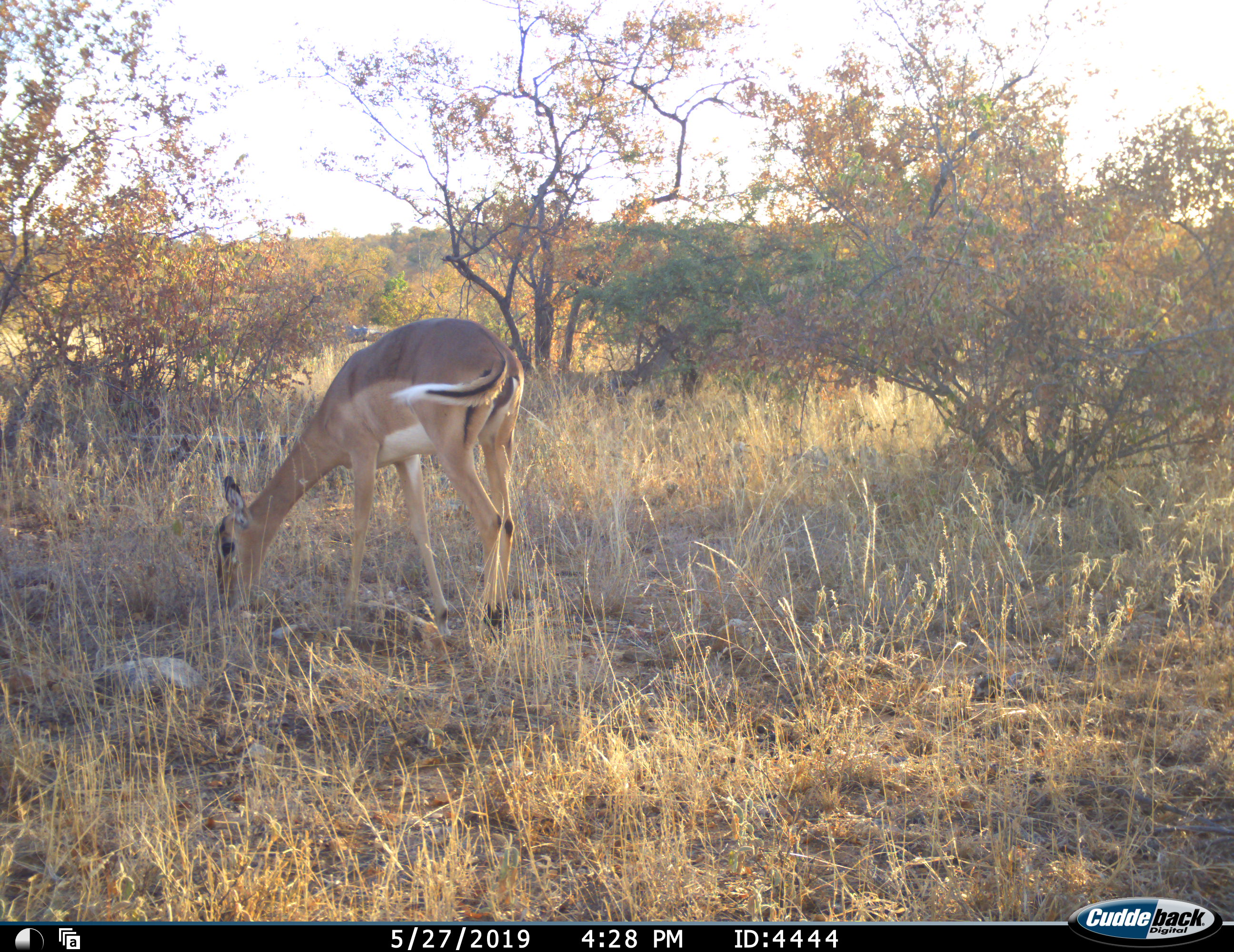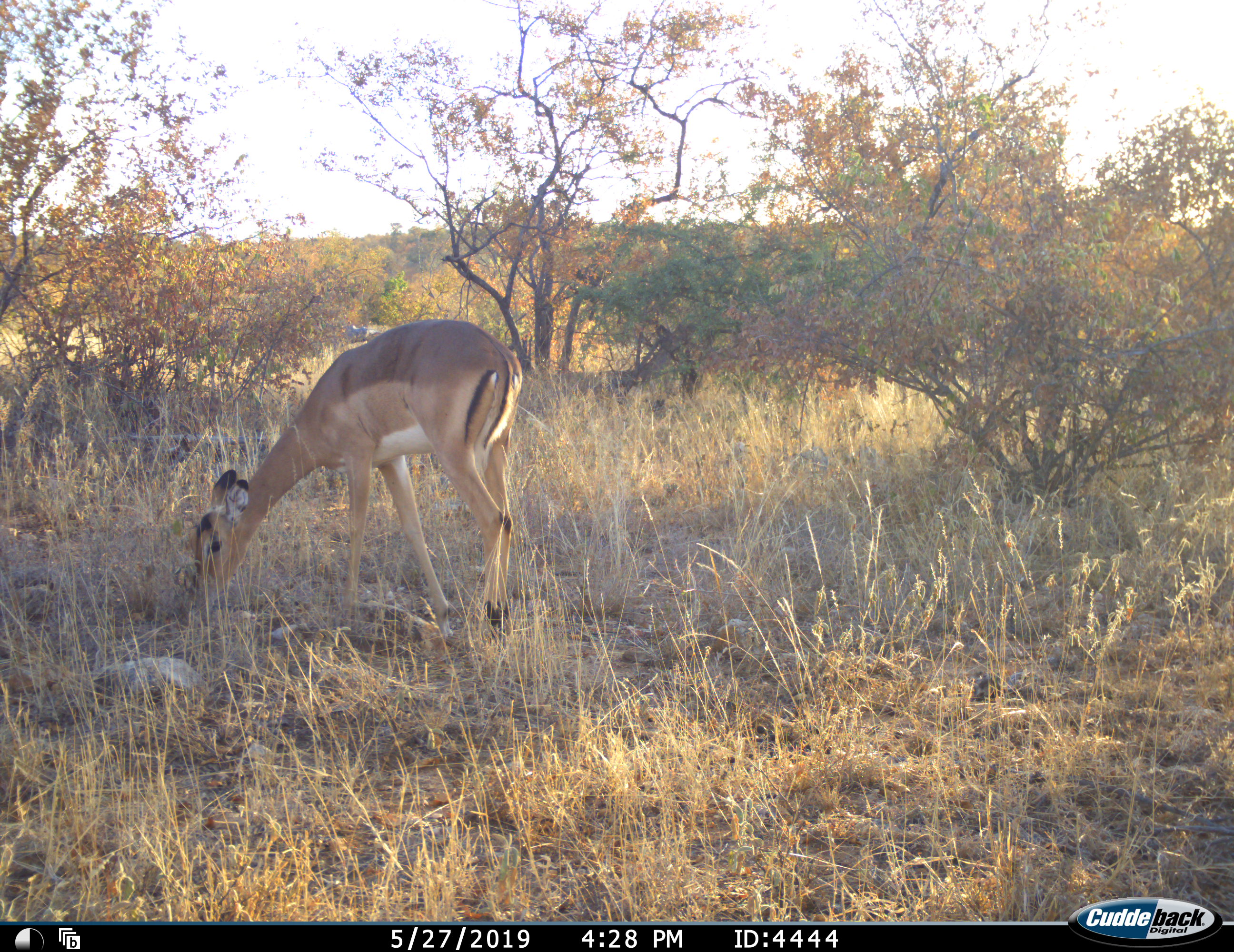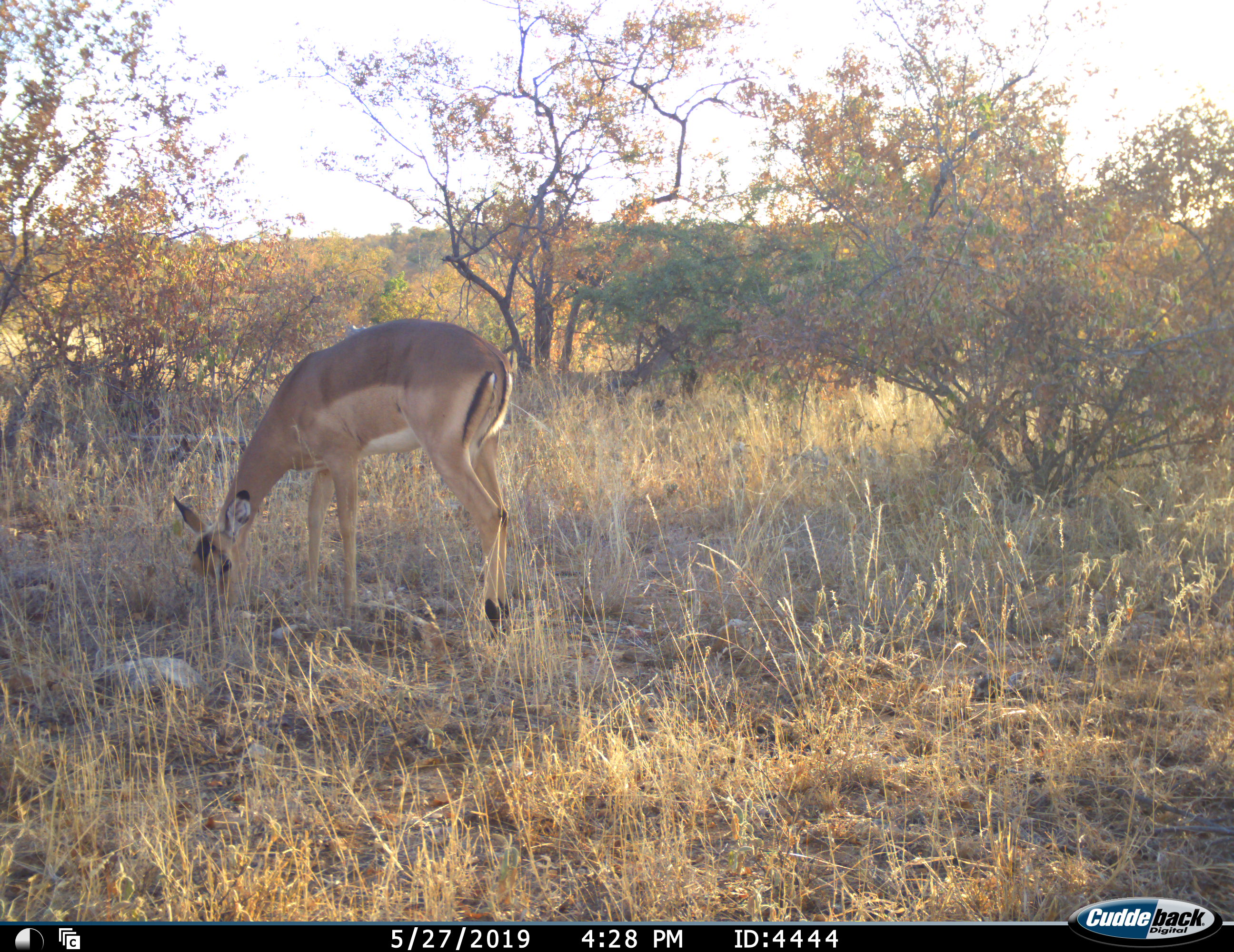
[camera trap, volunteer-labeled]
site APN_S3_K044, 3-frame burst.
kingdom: Animalia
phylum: Chordata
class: Mammalia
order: Artiodactyla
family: Bovidae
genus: Aepyceros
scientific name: Aepyceros melampus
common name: impala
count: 1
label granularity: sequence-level